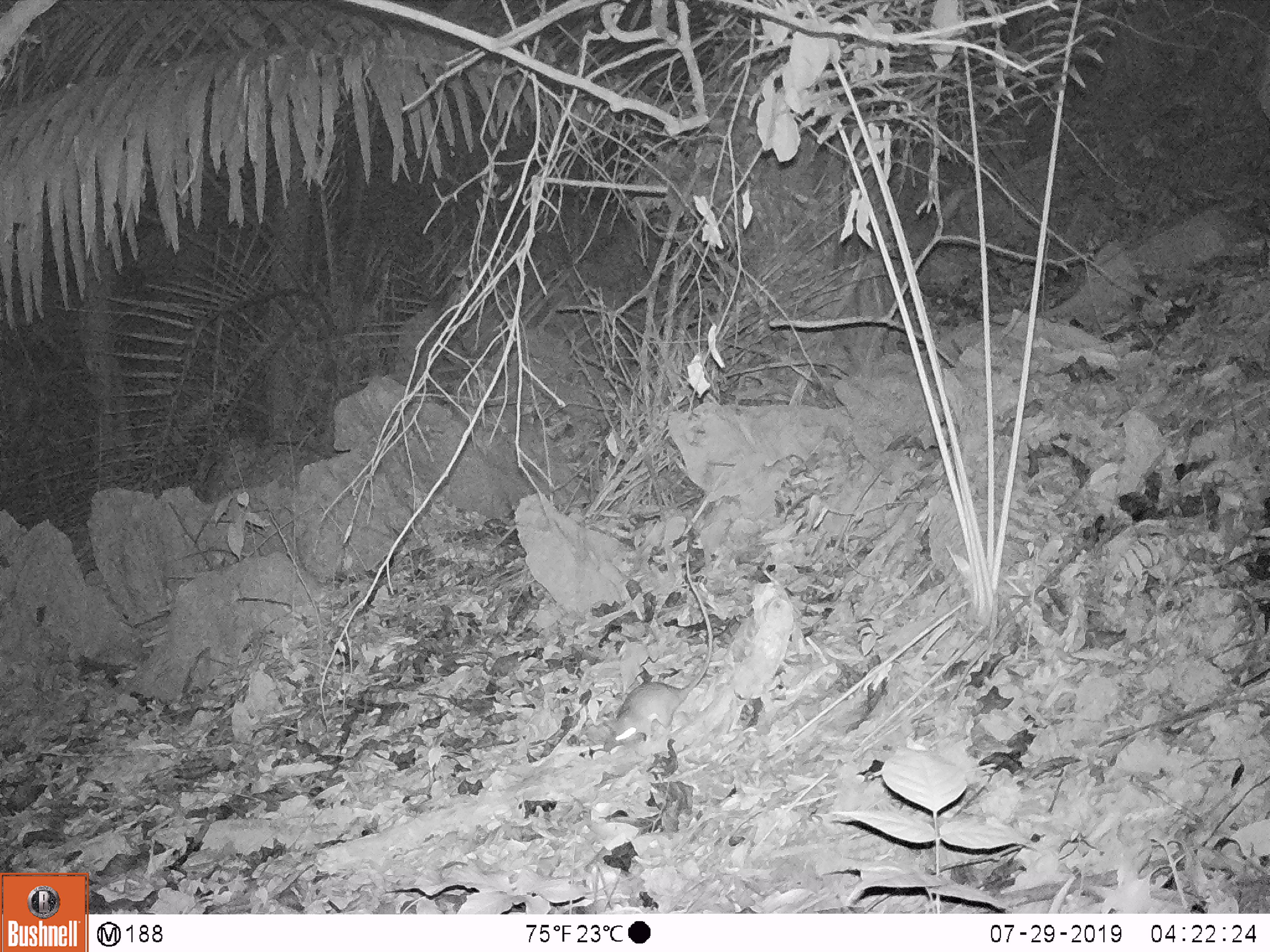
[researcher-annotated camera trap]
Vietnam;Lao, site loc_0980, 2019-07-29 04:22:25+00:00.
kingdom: Animalia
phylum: Chordata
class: Mammalia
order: Rodentia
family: Muridae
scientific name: Muridae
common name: old-world mice and rats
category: unidentified murid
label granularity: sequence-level